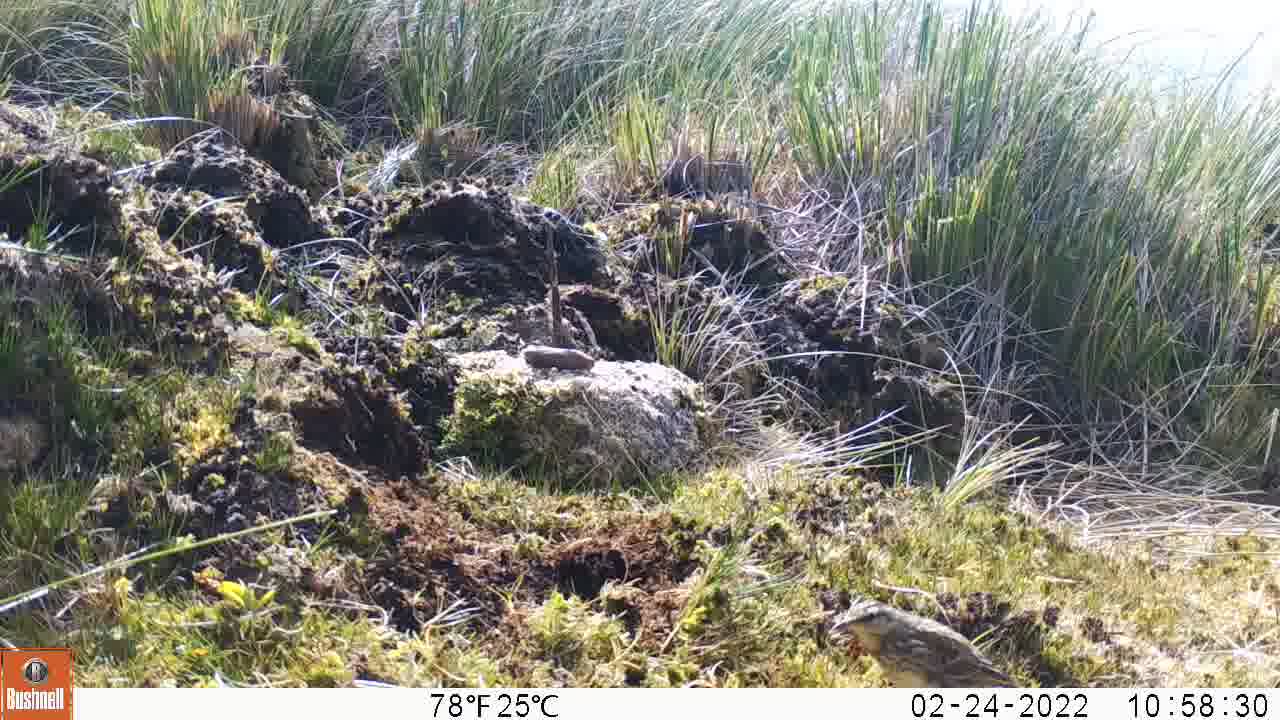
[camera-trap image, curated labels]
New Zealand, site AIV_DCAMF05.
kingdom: Animalia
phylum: Chordata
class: Aves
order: Passeriformes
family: Motacillidae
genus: Anthus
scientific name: Anthus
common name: pipit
Pipit (Anthus).